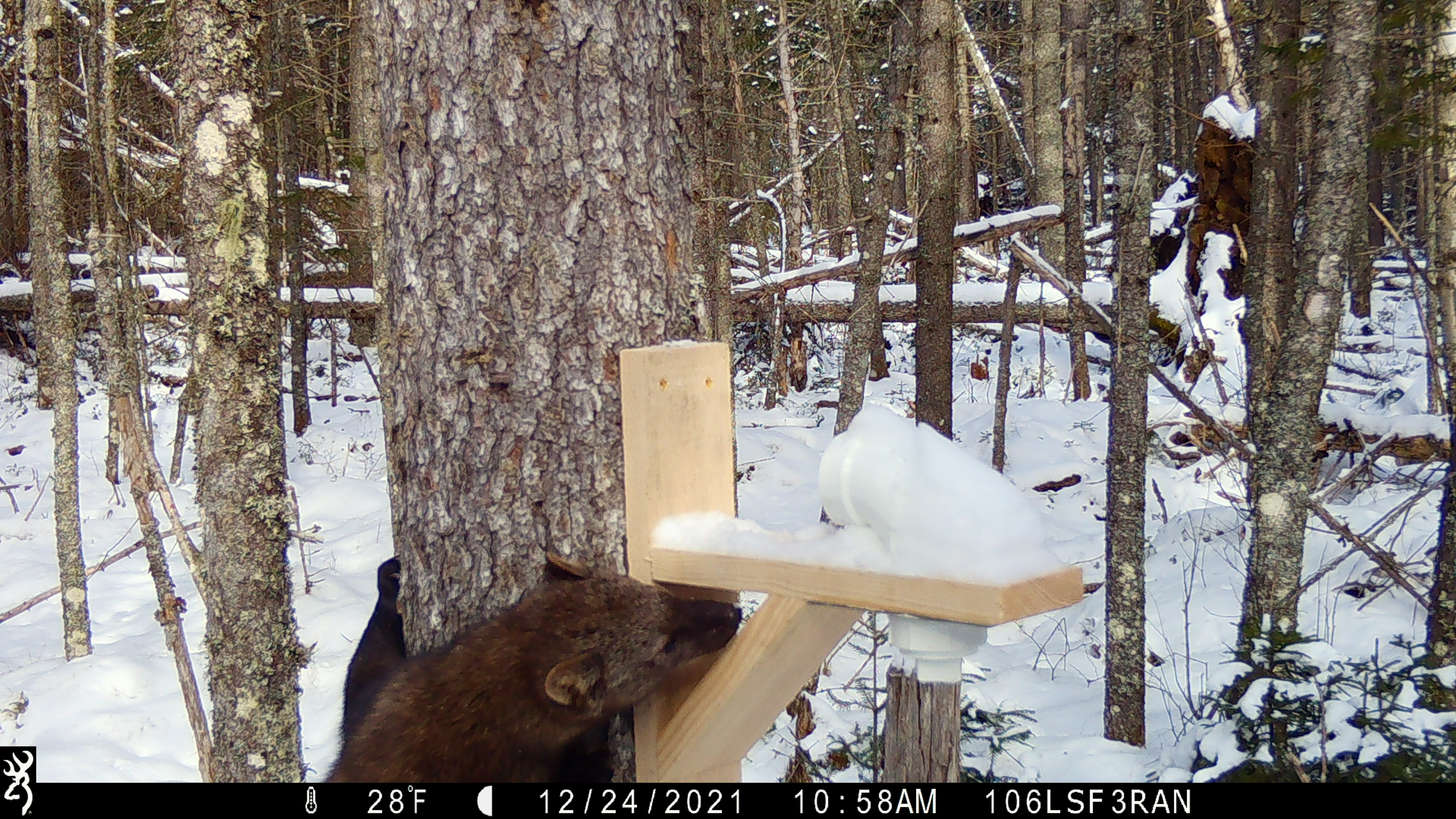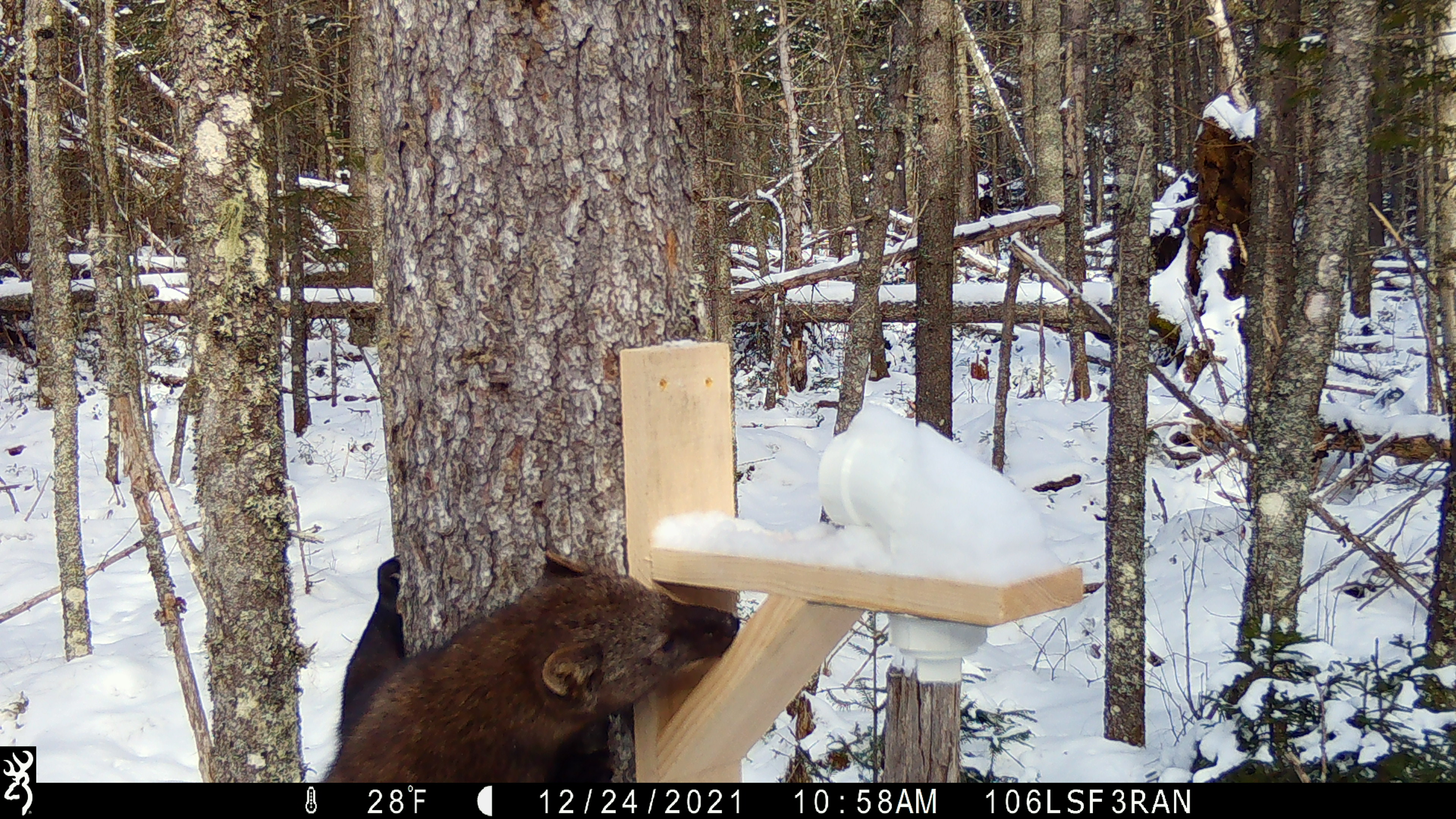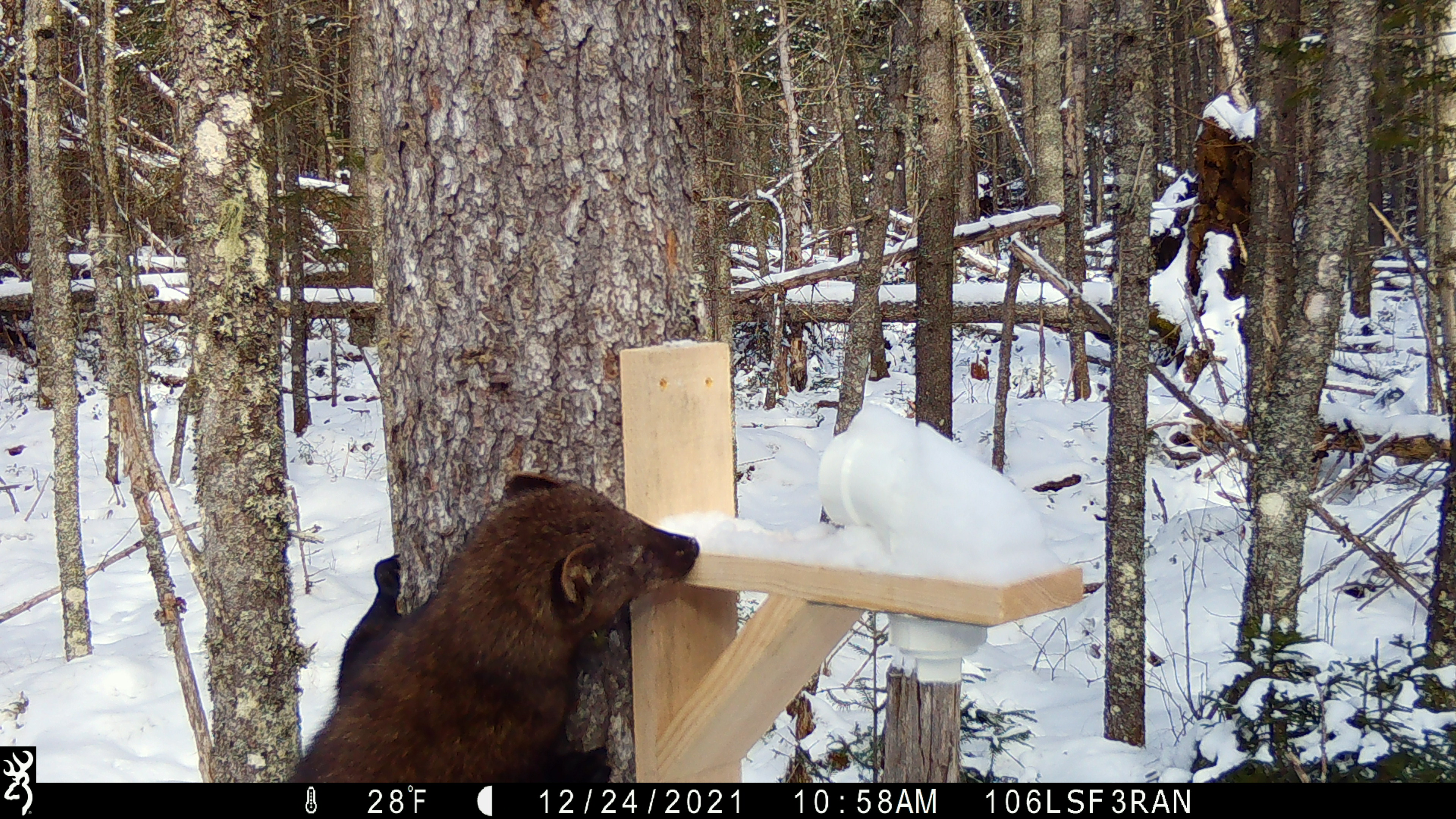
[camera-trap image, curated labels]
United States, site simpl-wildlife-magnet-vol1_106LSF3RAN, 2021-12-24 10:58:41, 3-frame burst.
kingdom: Animalia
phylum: Chordata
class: Mammalia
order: Carnivora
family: Mustelidae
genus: Pekania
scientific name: Pekania pennanti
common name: fisher